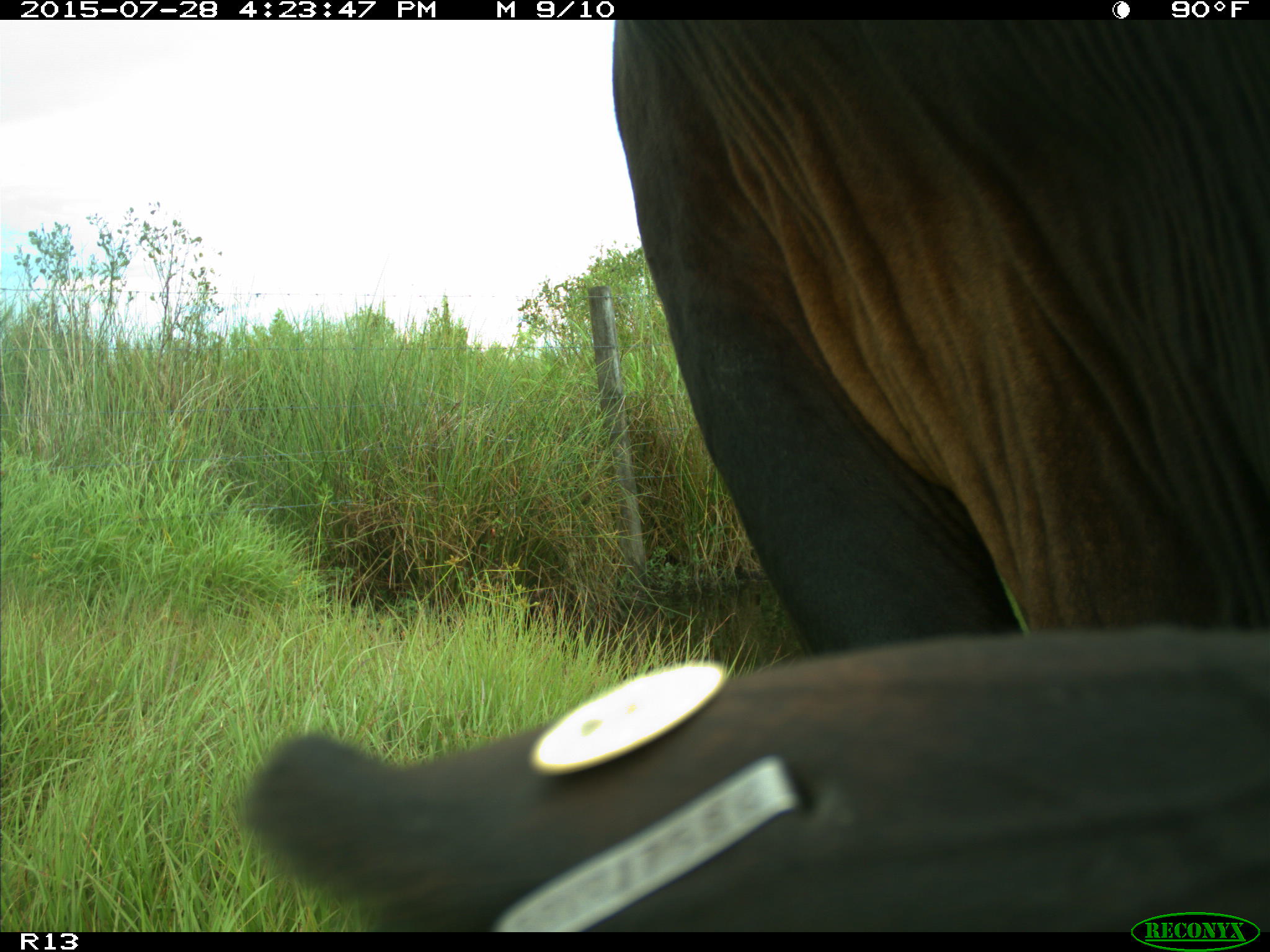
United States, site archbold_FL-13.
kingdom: Animalia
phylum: Chordata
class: Mammalia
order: Artiodactyla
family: Bovidae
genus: Bos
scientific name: Bos taurus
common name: domestic cow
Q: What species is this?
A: Bos taurus (domestic cow).